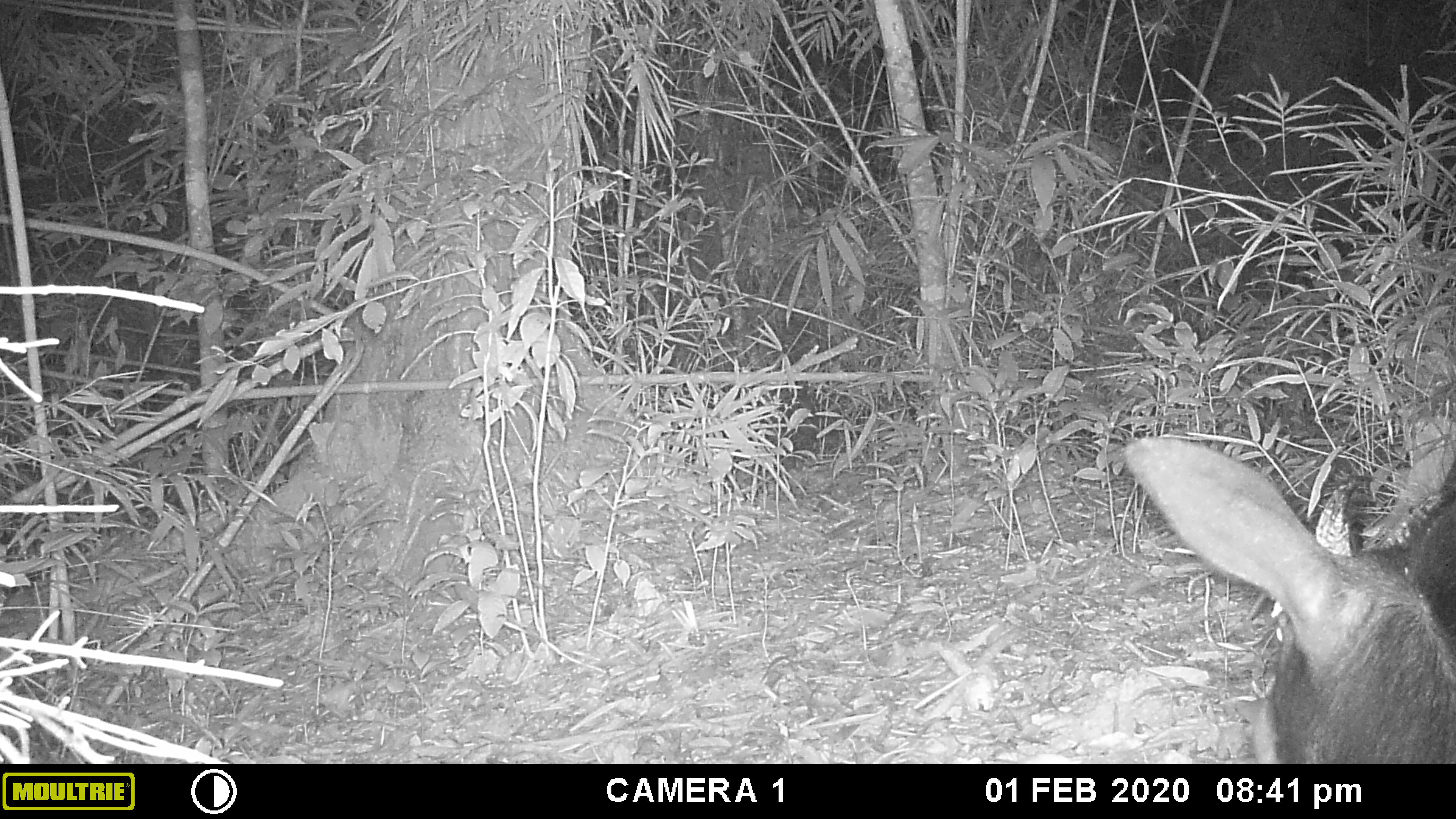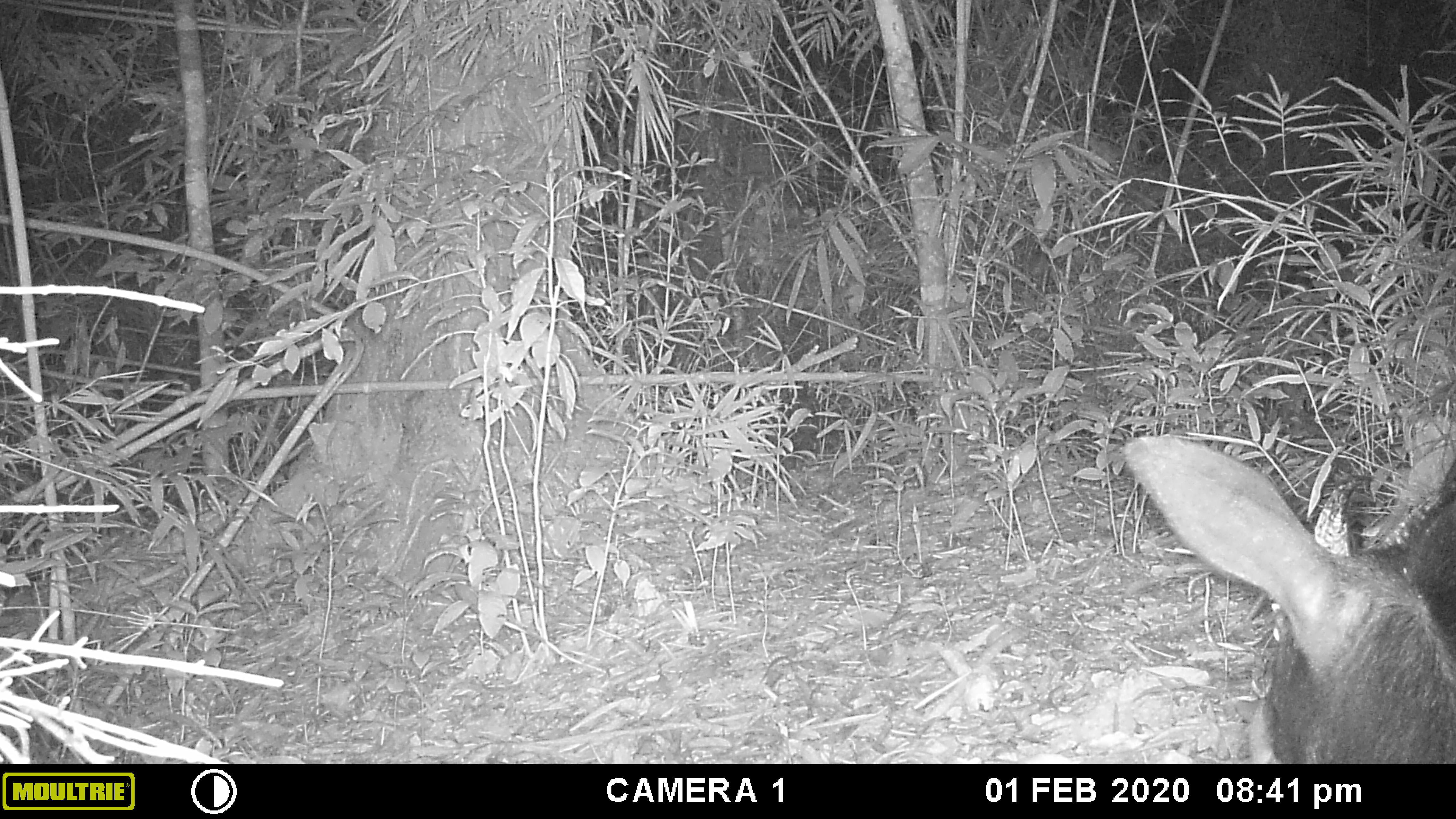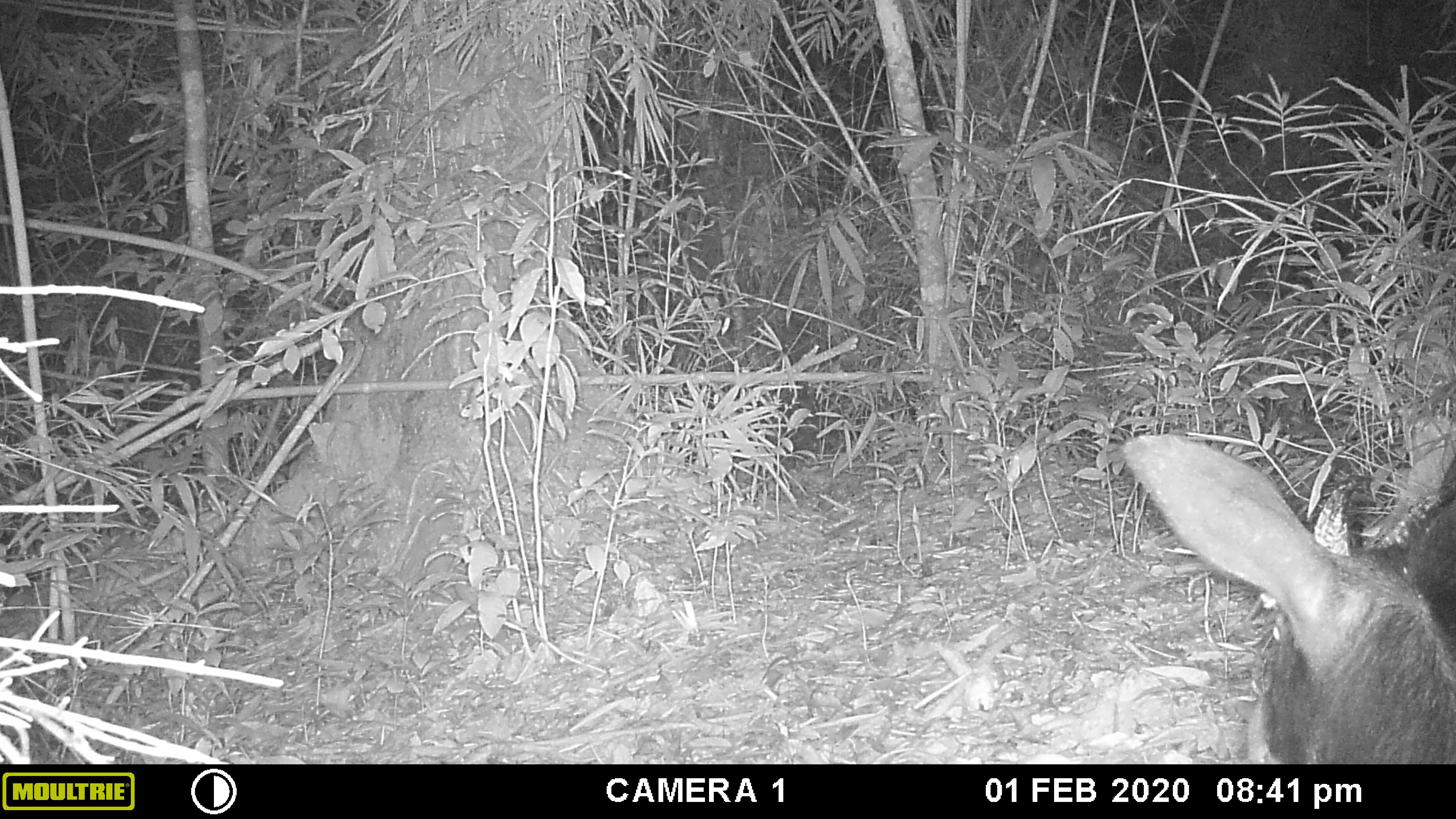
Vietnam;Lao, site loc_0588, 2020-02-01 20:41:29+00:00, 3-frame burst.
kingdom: Animalia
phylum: Chordata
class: Mammalia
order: Artiodactyla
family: Bovidae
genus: Capricornis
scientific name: Capricornis sumatraensis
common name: chinese serow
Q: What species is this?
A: Chinese serow (Capricornis sumatraensis).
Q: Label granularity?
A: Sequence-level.